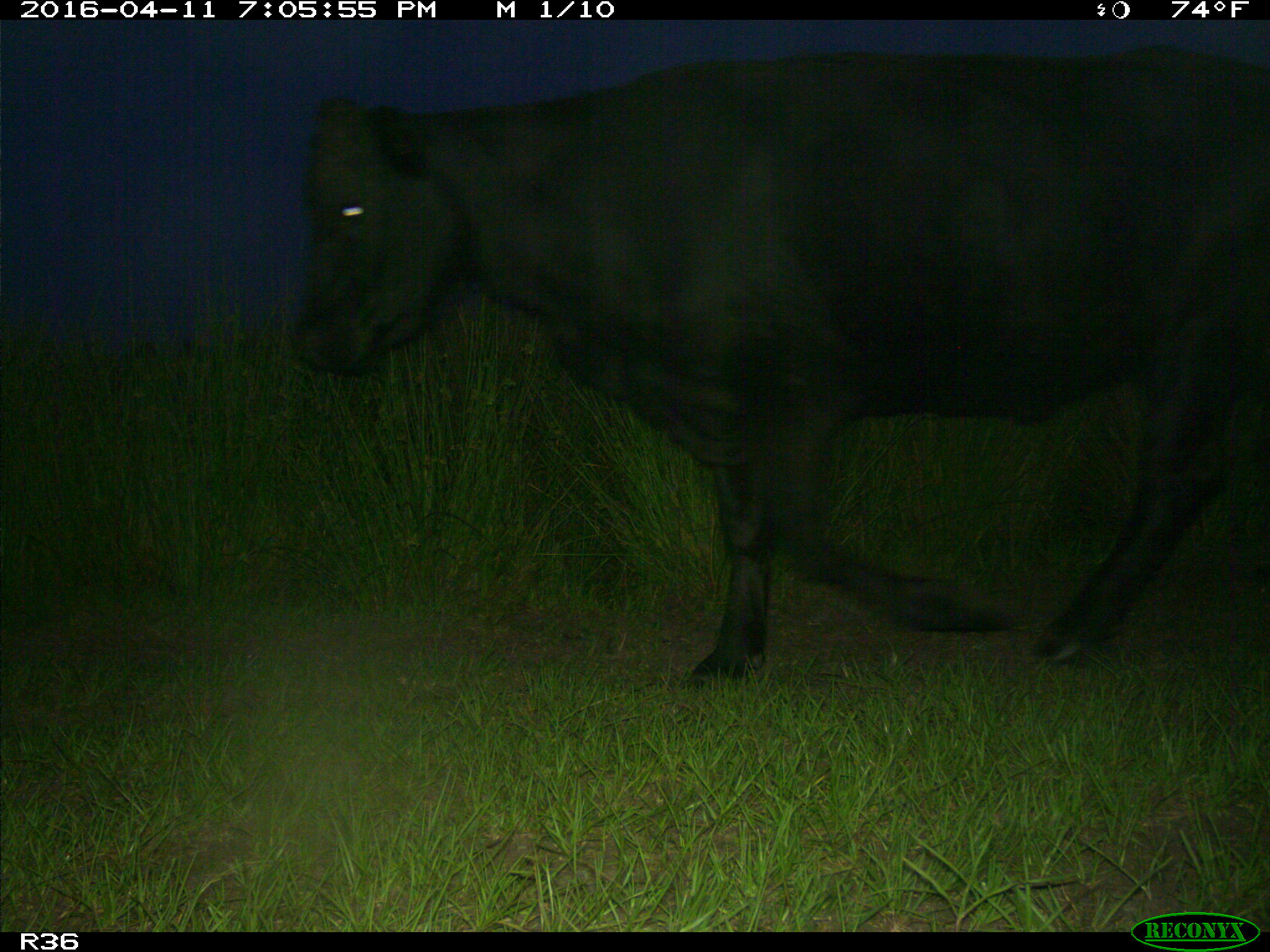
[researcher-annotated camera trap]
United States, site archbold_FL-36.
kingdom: Animalia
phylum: Chordata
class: Mammalia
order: Artiodactyla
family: Bovidae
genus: Bos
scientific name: Bos taurus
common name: domestic cow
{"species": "Bos taurus (domestic cow)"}